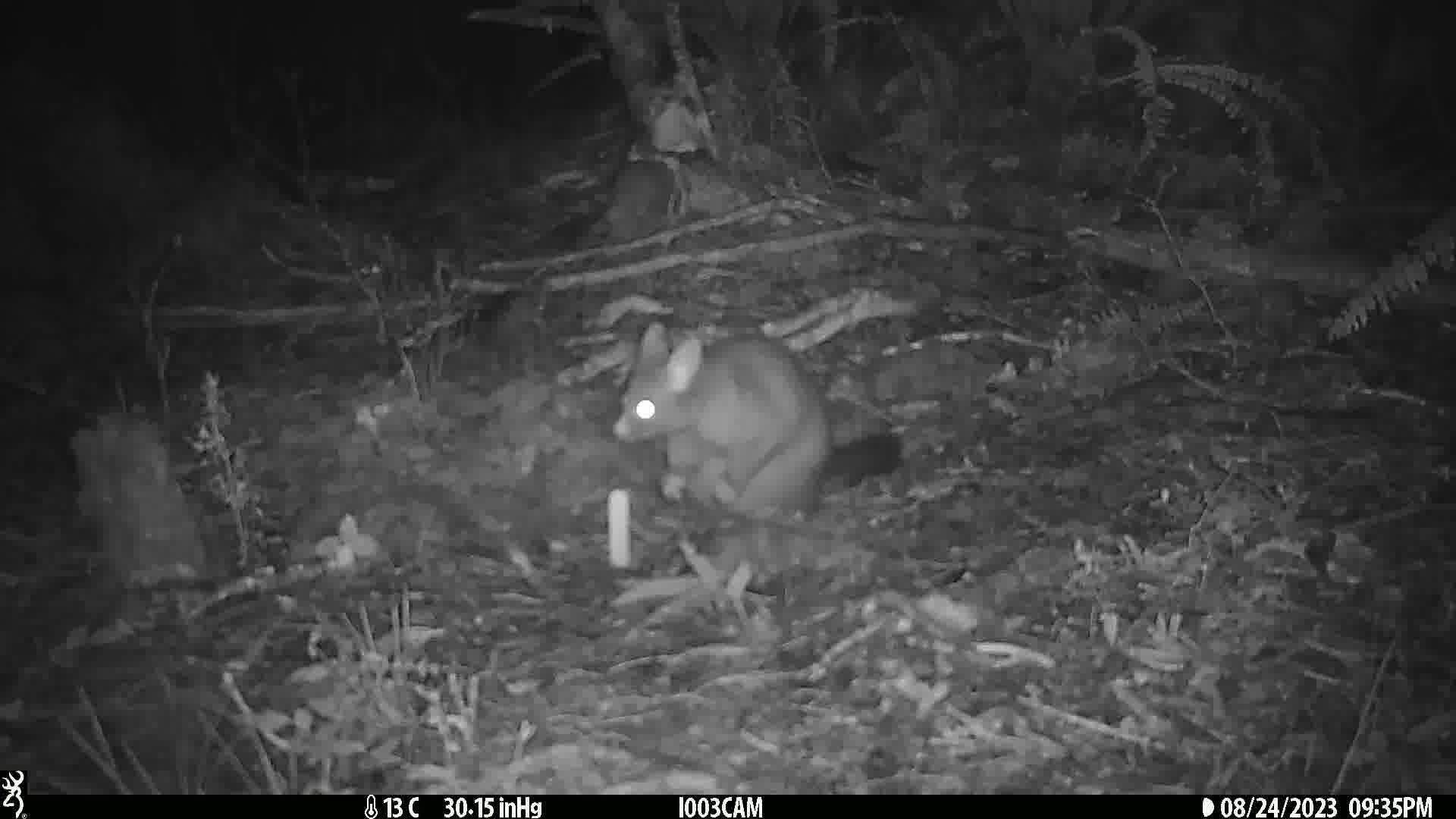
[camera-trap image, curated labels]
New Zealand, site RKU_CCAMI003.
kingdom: Animalia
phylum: Chordata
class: Mammalia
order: Diprotodontia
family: Phalangeridae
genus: Trichosurus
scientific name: Trichosurus vulpecula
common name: common brushtail possum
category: possum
Possum (common brushtail possum) (Trichosurus vulpecula).